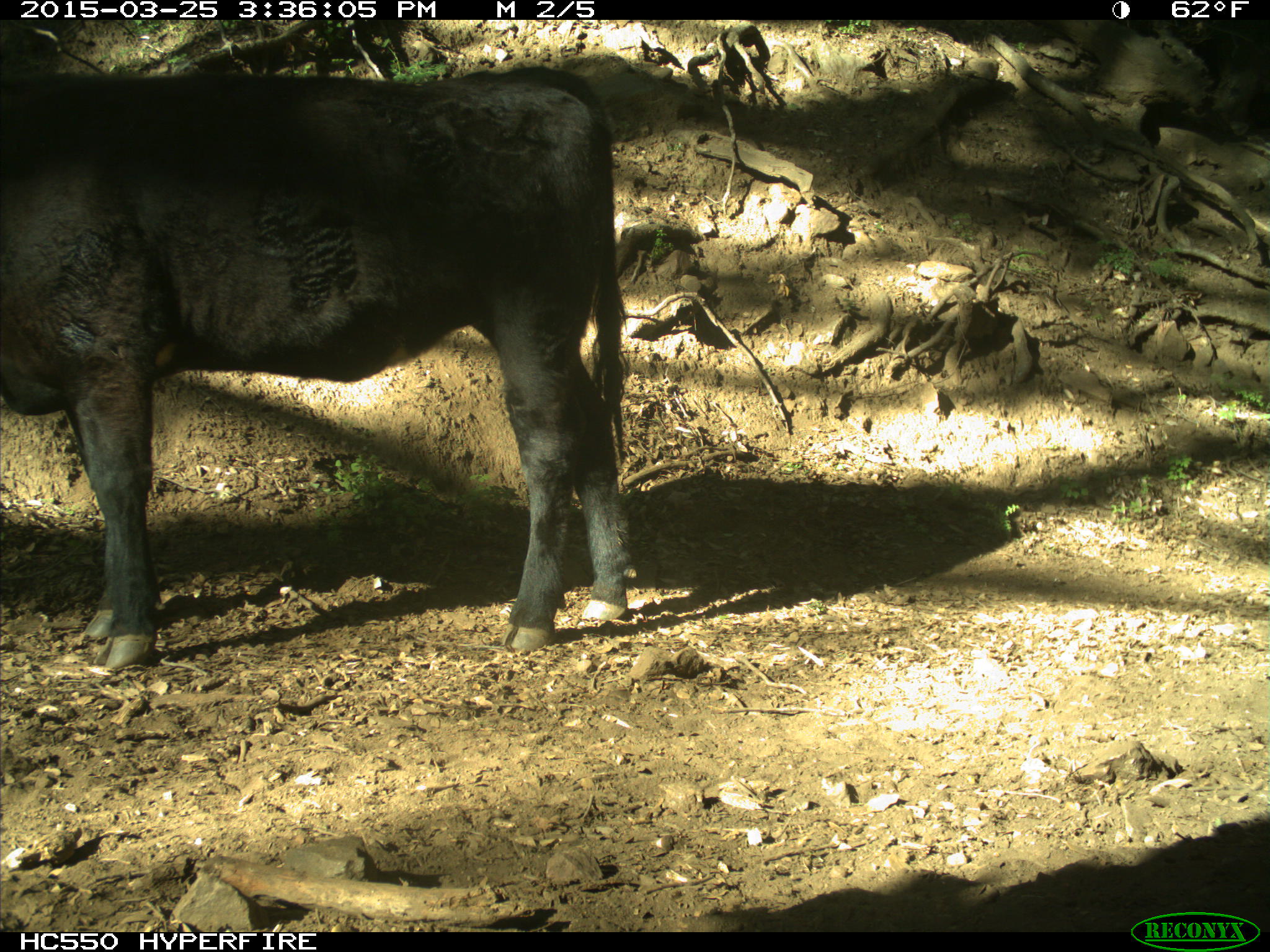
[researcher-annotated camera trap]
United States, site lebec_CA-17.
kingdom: Animalia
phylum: Chordata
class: Mammalia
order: Artiodactyla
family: Bovidae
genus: Bos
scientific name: Bos taurus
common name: domestic cow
Bos taurus (domestic cow).